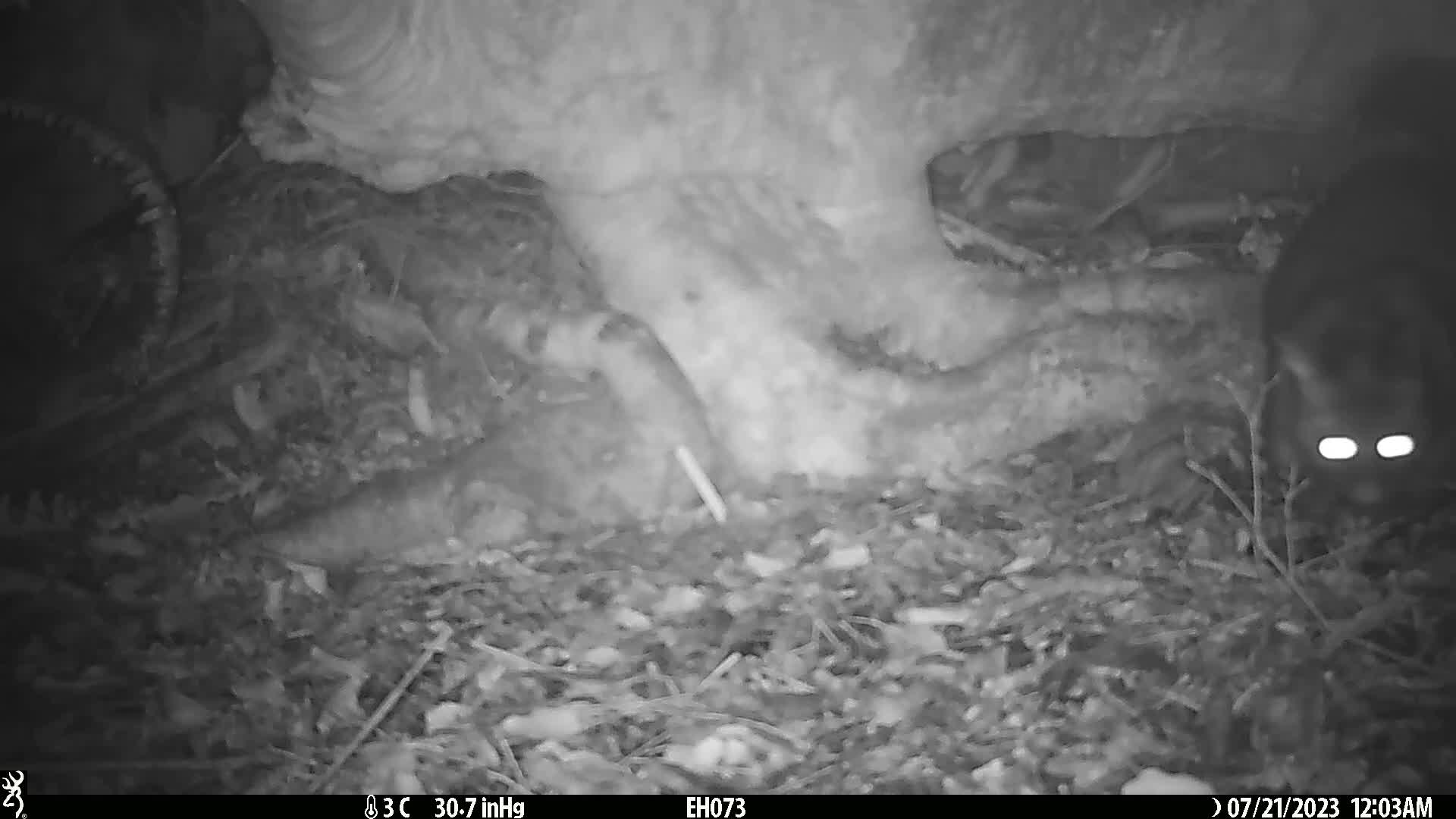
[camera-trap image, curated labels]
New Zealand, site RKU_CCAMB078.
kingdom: Animalia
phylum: Chordata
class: Mammalia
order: Diprotodontia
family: Phalangeridae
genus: Trichosurus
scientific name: Trichosurus vulpecula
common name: common brushtail possum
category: possum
Possum (common brushtail possum) (Trichosurus vulpecula).